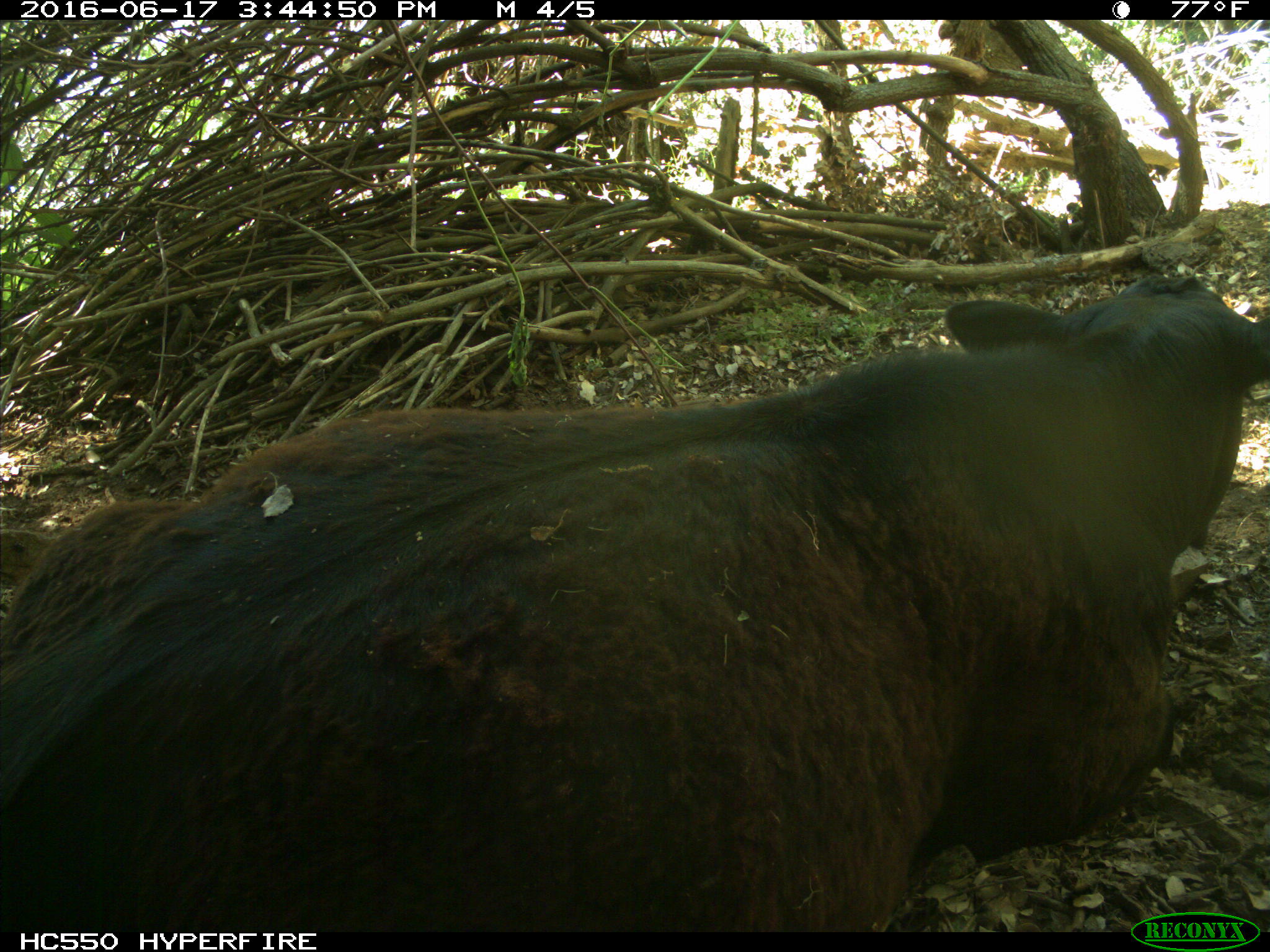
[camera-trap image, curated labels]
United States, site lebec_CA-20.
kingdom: Animalia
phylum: Chordata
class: Mammalia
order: Artiodactyla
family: Bovidae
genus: Bos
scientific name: Bos taurus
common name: domestic cow